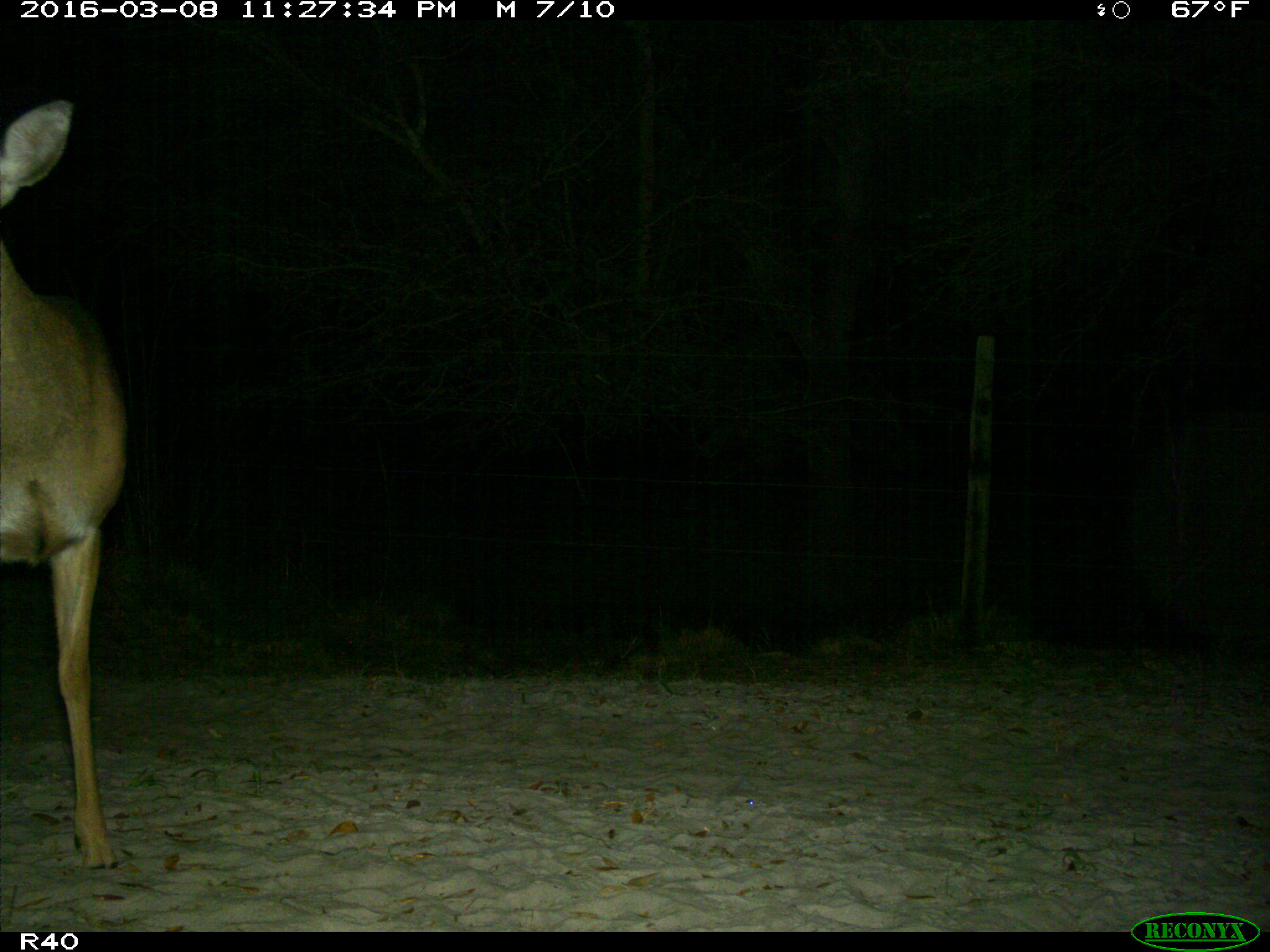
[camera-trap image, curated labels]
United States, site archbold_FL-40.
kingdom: Animalia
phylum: Chordata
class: Mammalia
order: Artiodactyla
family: Cervidae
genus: Odocoileus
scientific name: Odocoileus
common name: deer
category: unidentified deer